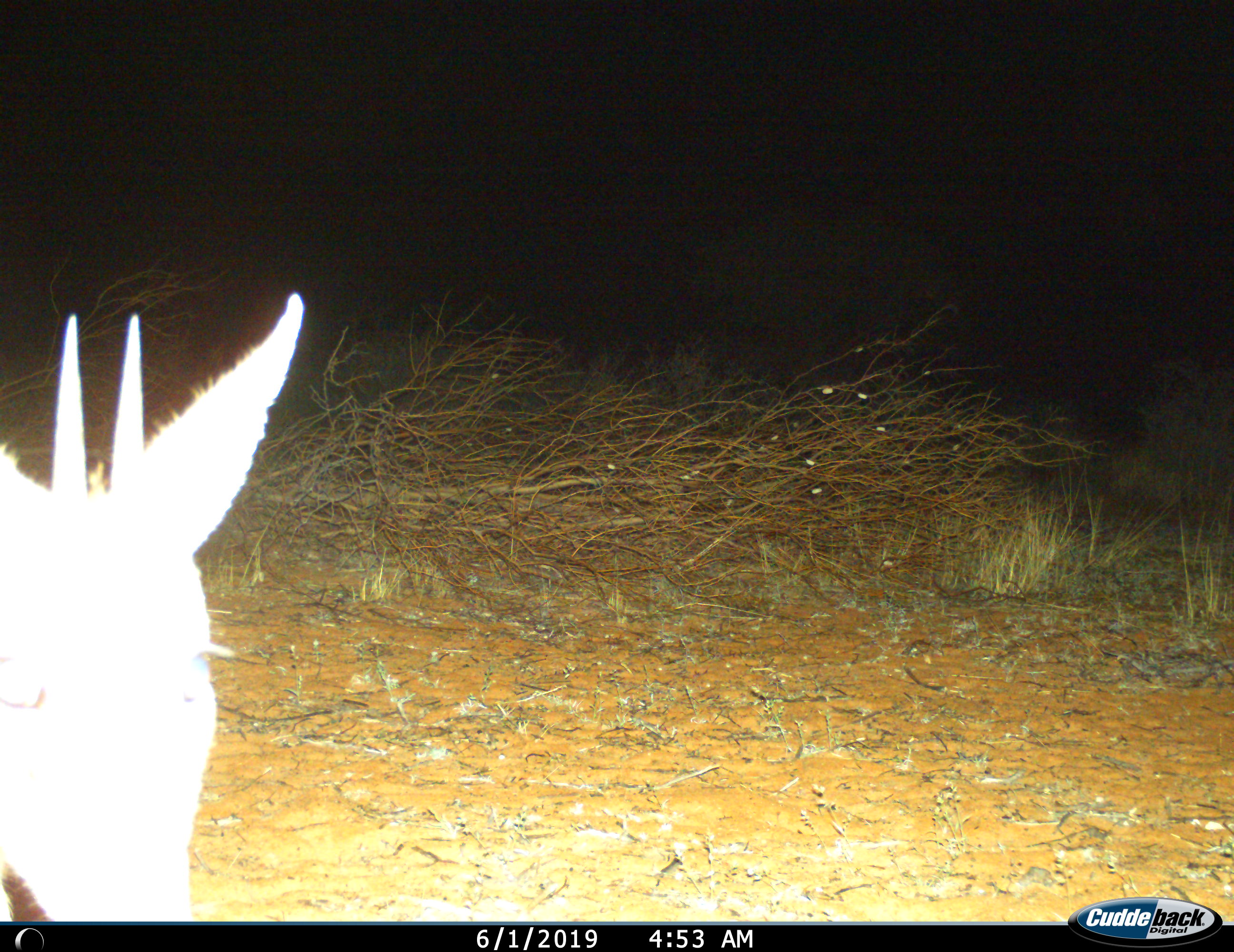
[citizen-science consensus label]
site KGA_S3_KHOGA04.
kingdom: Animalia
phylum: Chordata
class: Mammalia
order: Artiodactyla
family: Bovidae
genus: Sylvicapra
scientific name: Sylvicapra grimmia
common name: common duiker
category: duikercommongrey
Duikercommongrey (common duiker) (Sylvicapra grimmia), count 1. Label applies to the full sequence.